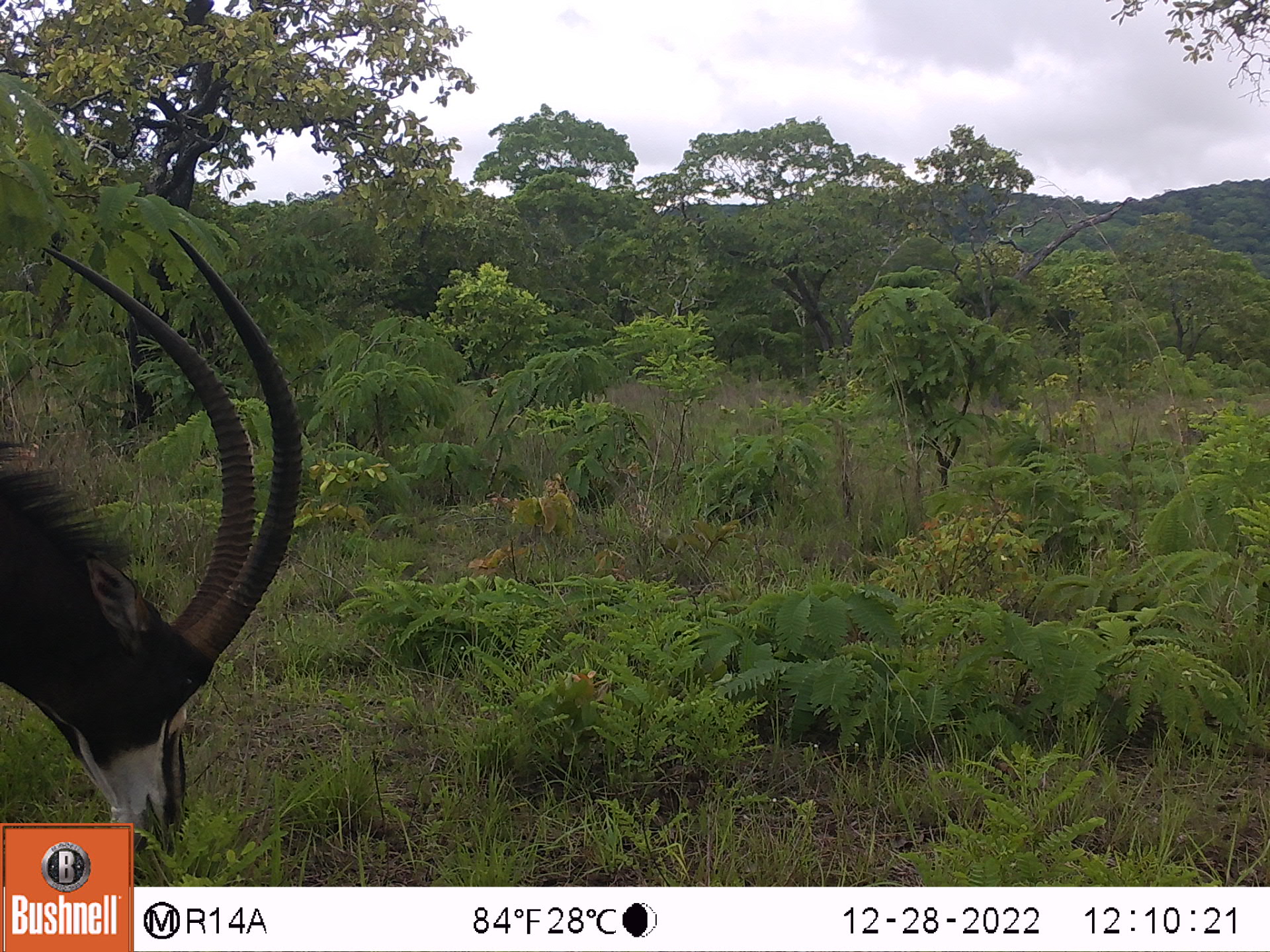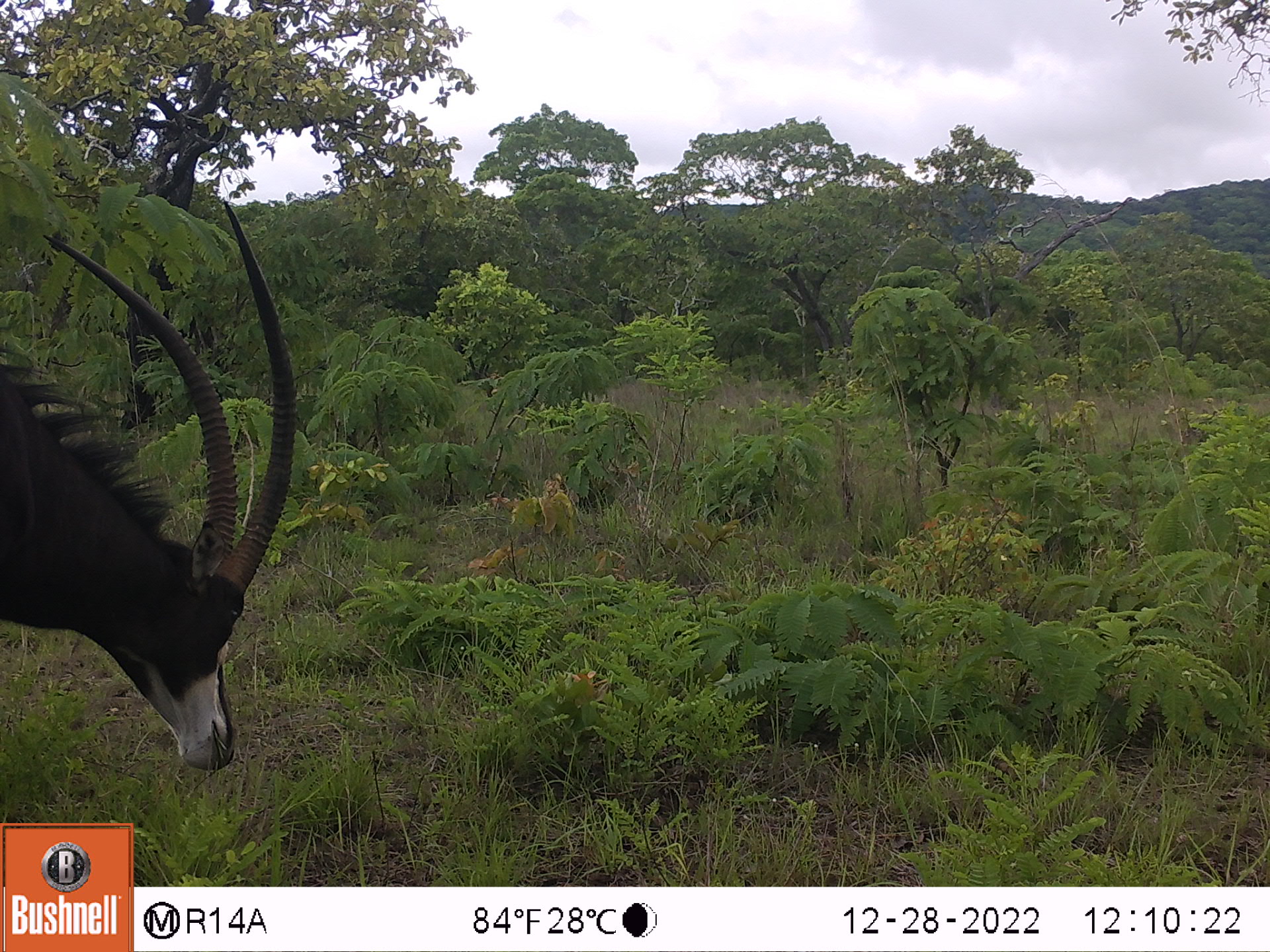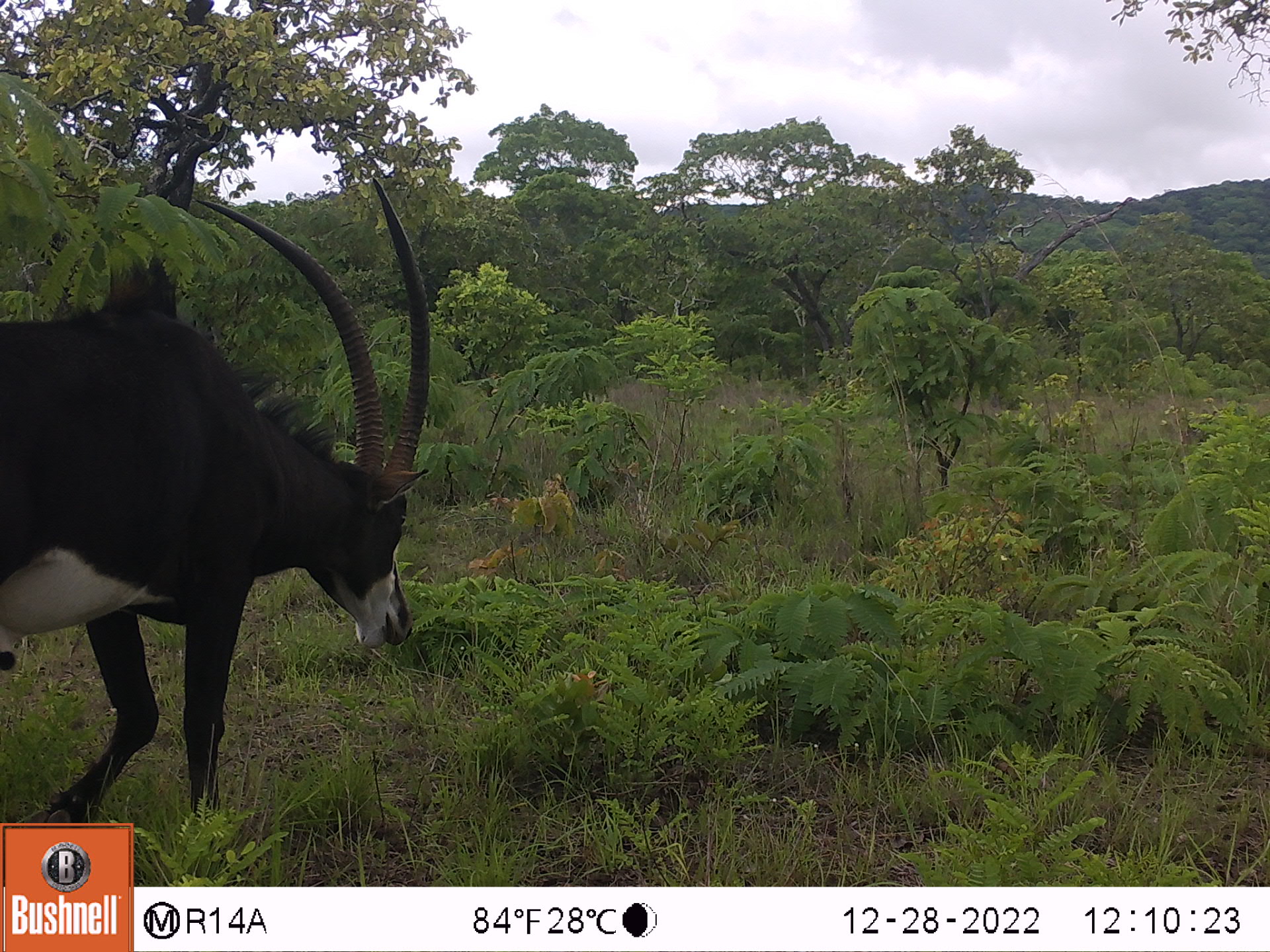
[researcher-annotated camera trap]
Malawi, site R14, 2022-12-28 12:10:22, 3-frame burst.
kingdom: Animalia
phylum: Chordata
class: Mammalia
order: Artiodactyla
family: Bovidae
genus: Hippotragus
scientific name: Hippotragus niger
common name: sable antelope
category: sable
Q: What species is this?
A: Sable (sable antelope) (Hippotragus niger).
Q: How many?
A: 1.